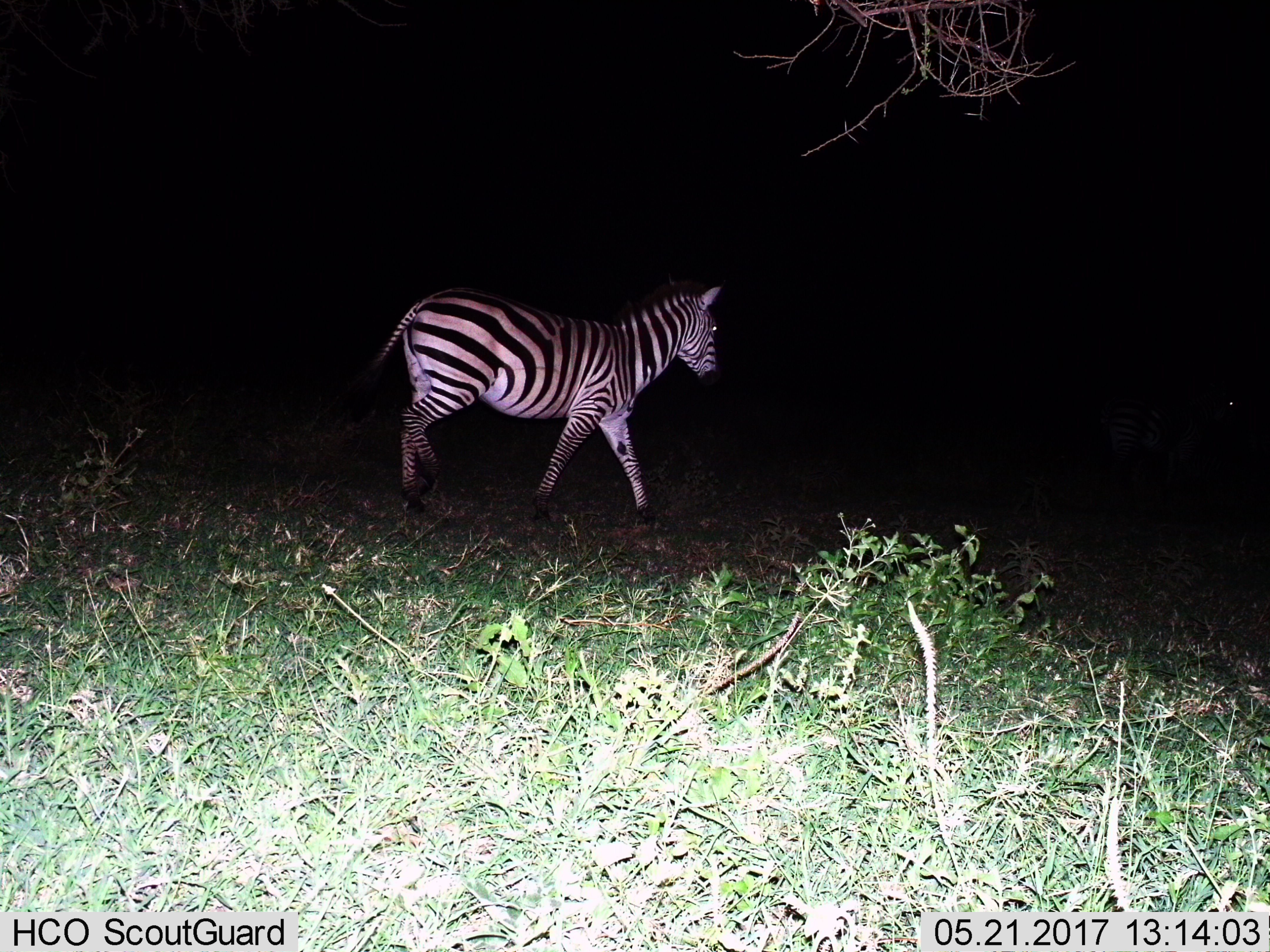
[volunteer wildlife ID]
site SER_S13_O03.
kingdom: Animalia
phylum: Chordata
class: Mammalia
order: Perissodactyla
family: Equidae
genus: Equus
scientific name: Equus quagga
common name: plains zebra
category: zebraplains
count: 1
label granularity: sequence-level